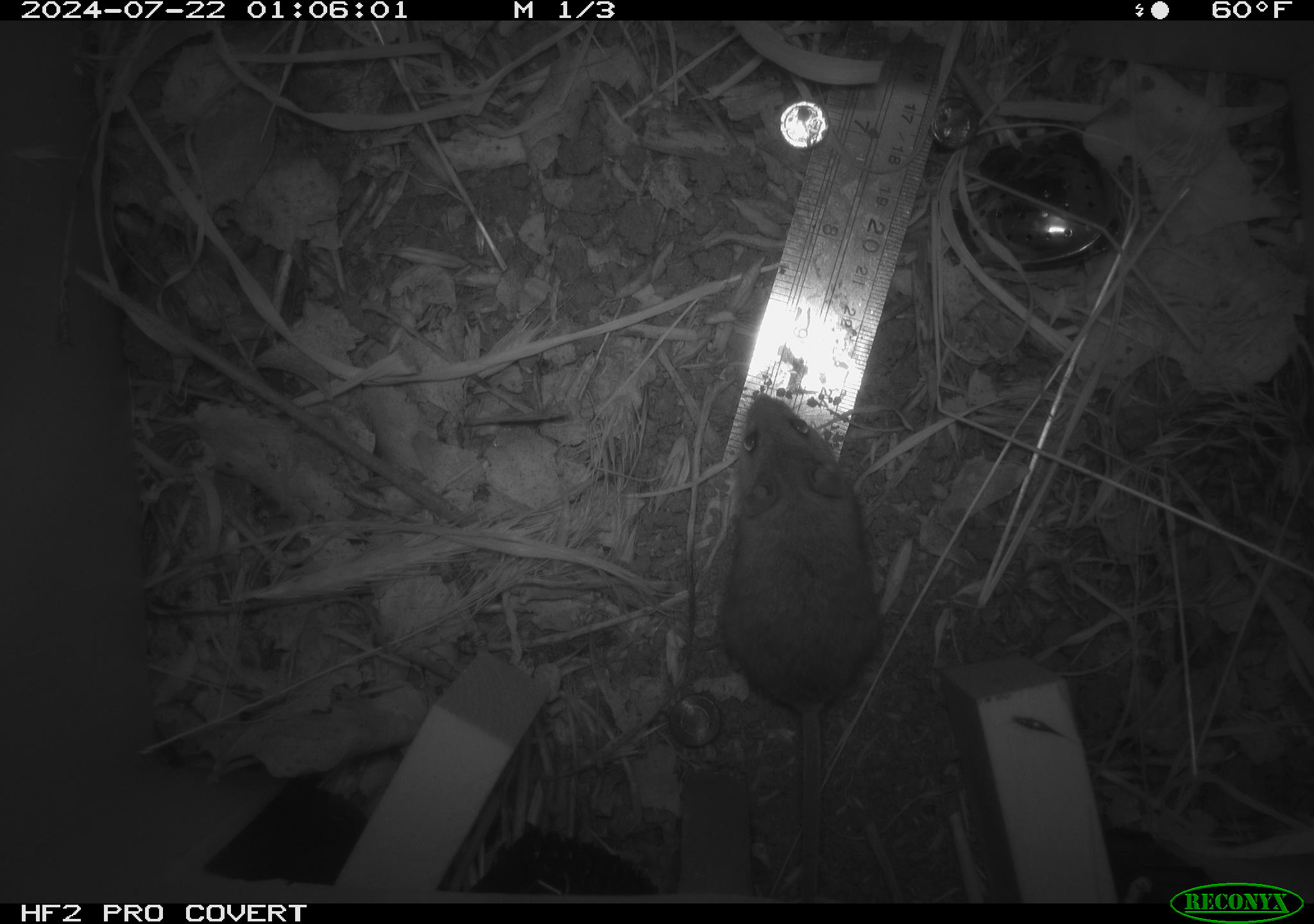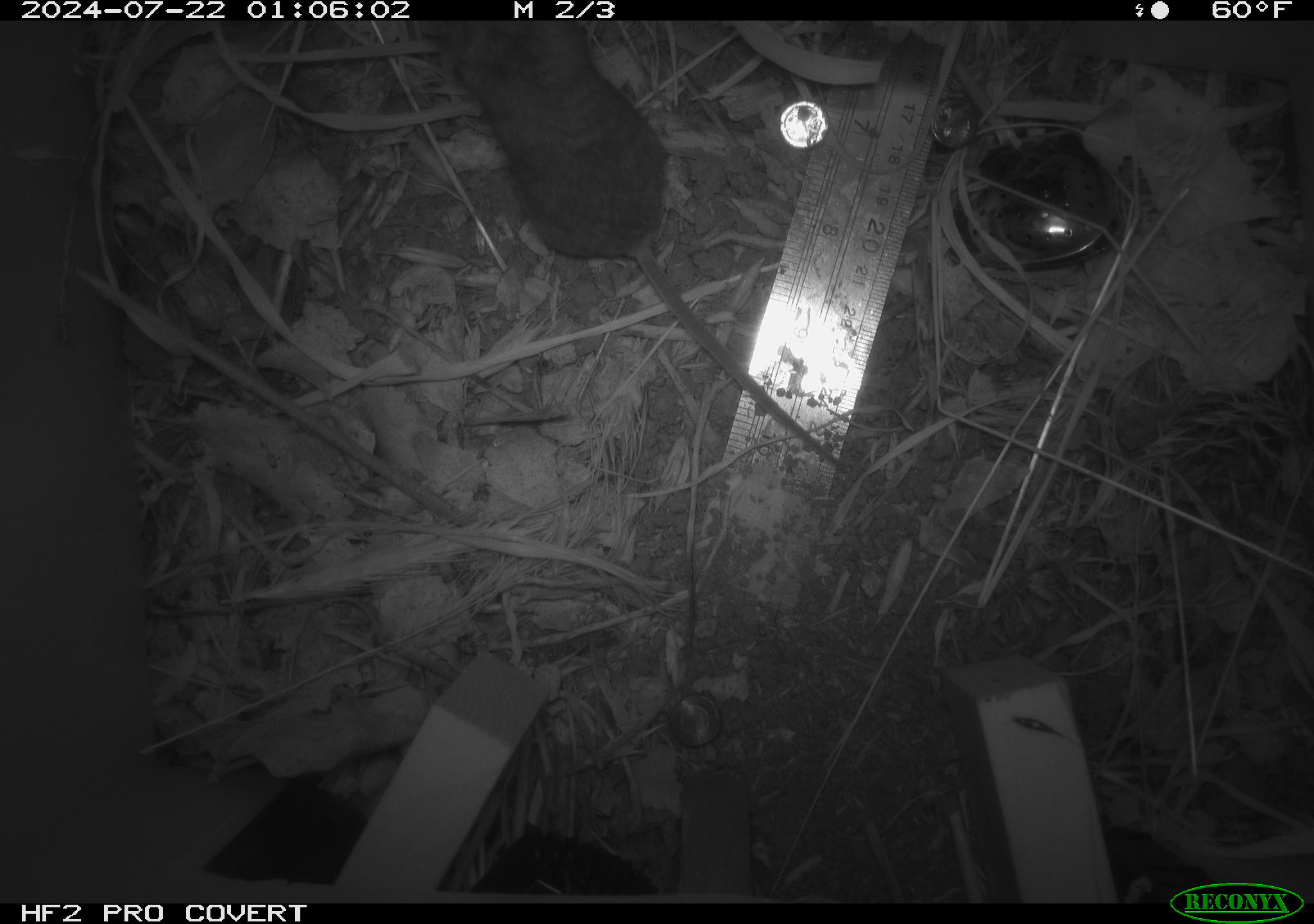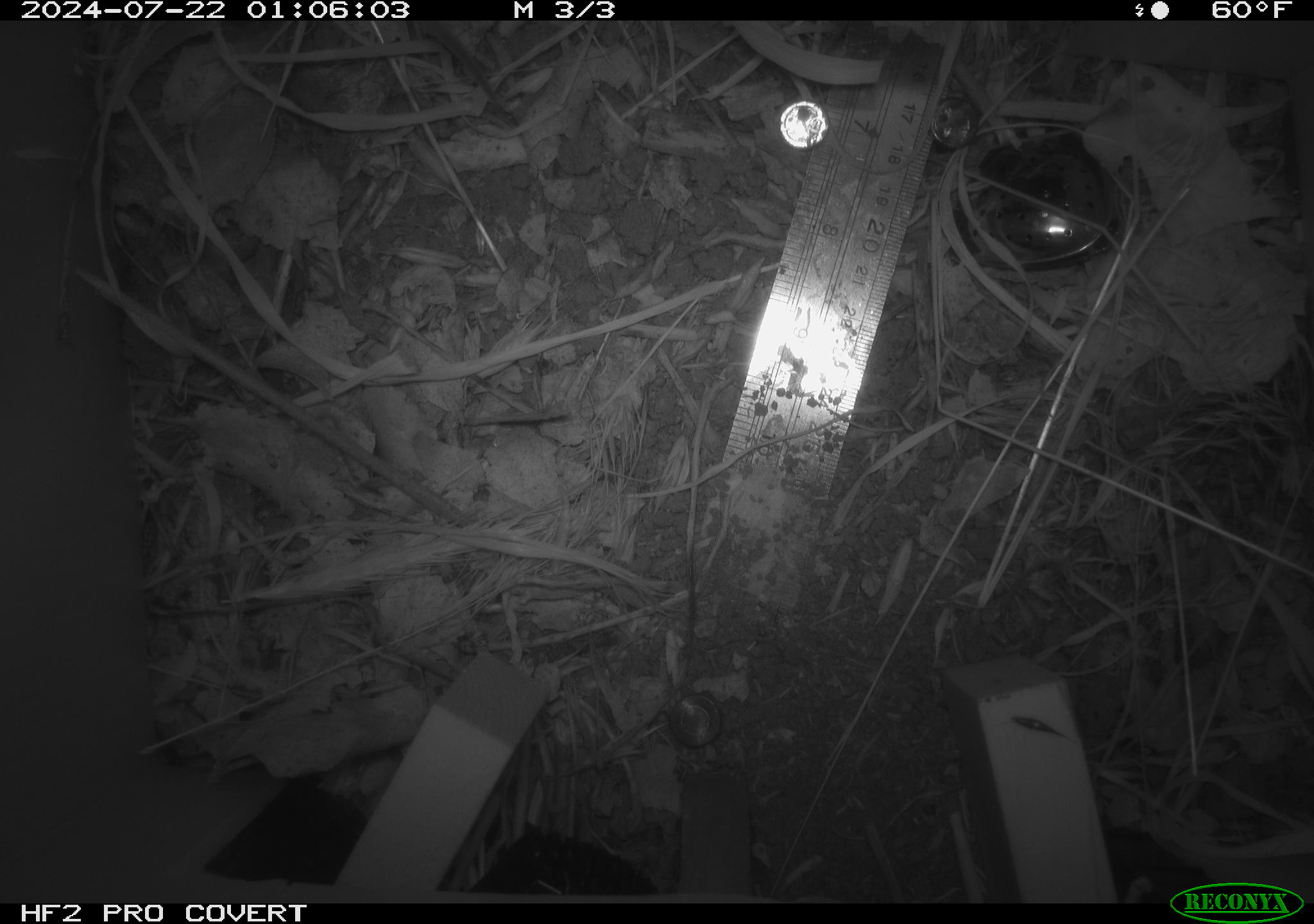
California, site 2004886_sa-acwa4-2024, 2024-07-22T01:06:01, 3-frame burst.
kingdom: Animalia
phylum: Chordata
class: Mammalia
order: Rodentia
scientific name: Rodentia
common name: mouse species